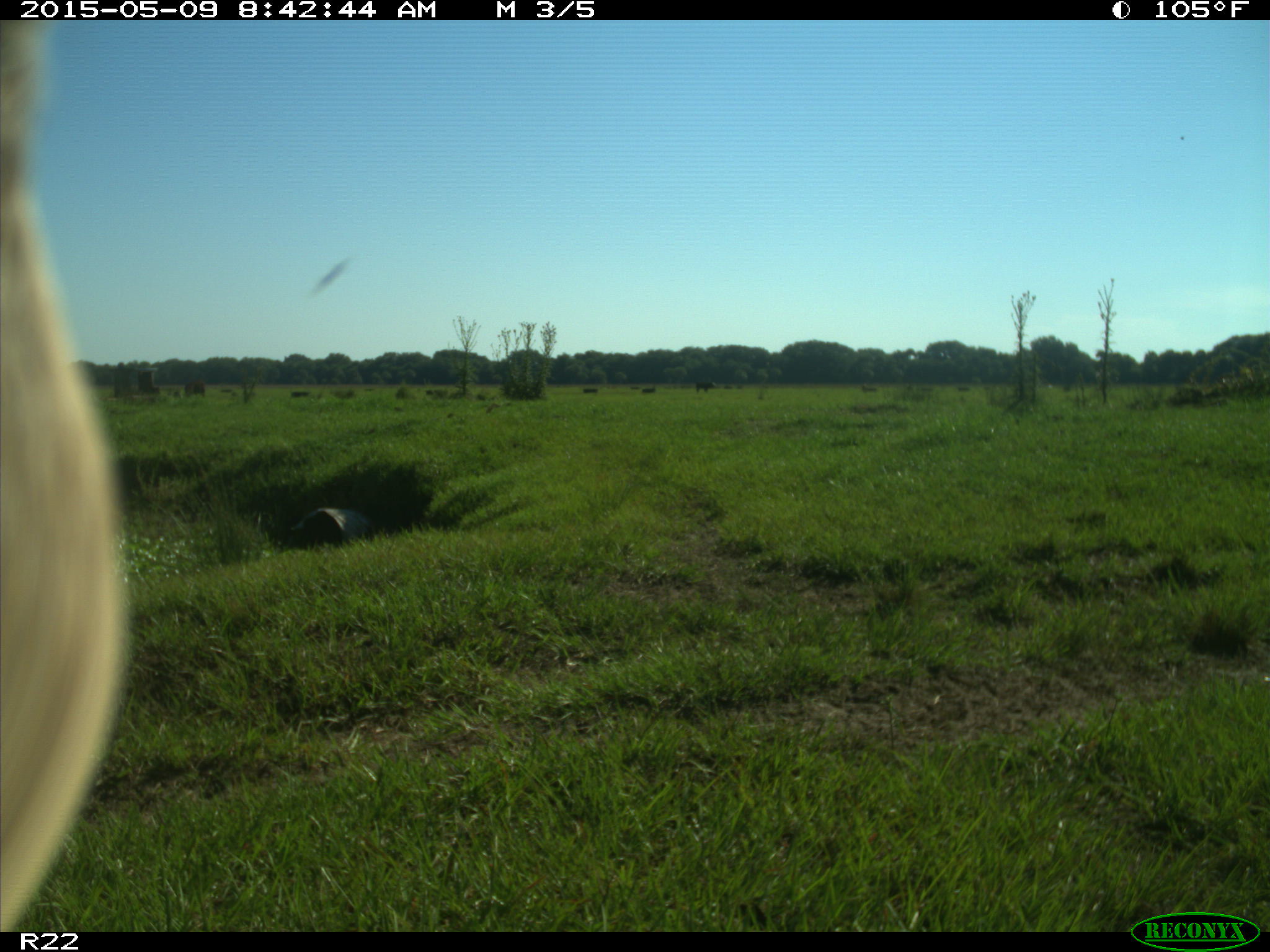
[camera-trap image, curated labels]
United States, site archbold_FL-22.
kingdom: Animalia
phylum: Chordata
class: Mammalia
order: Artiodactyla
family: Bovidae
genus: Bos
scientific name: Bos taurus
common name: domestic cow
Bos taurus (domestic cow).